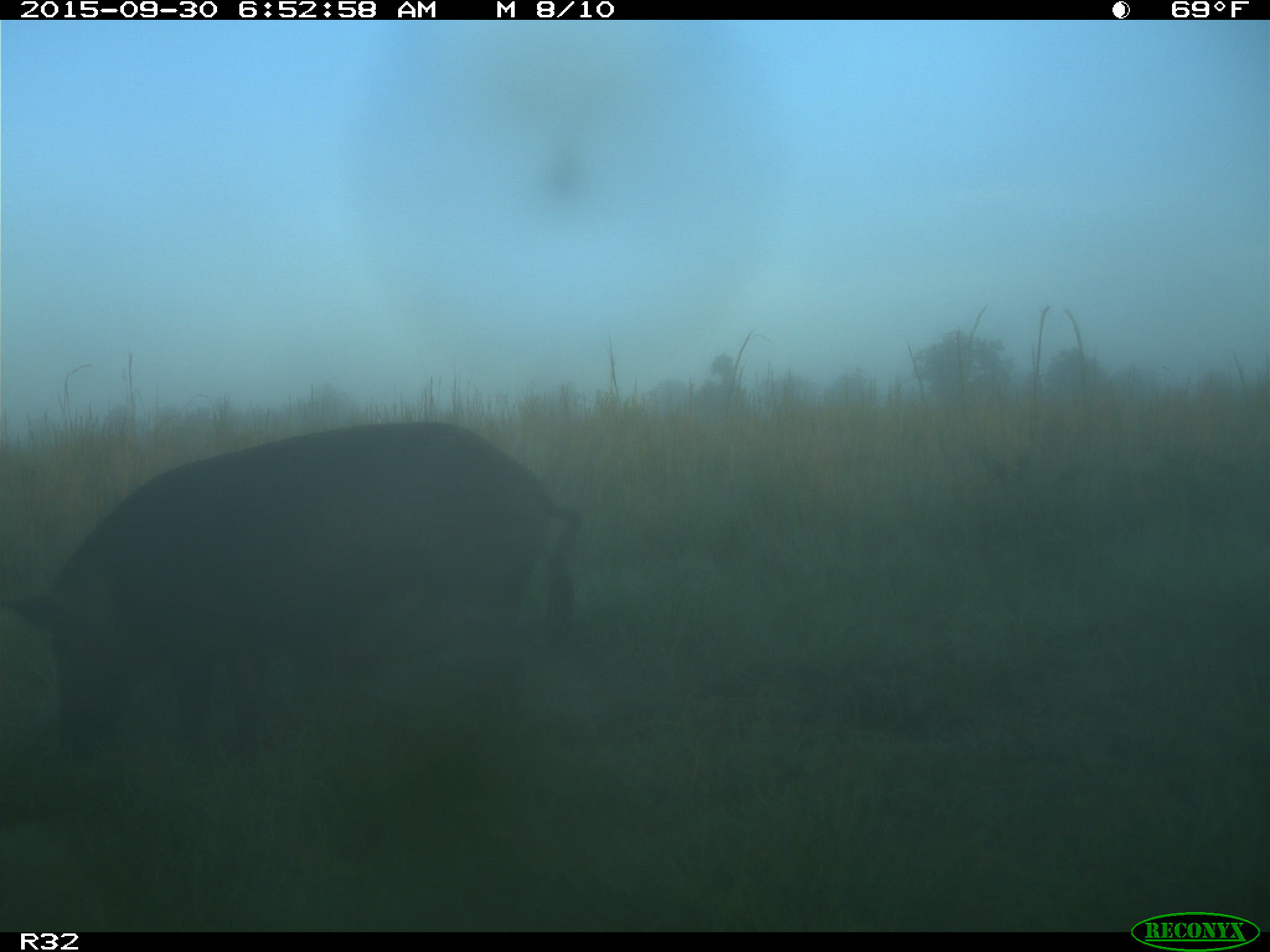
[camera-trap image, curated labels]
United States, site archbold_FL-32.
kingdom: Animalia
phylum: Chordata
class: Mammalia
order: Artiodactyla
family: Suidae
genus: Sus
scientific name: Sus scrofa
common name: wild boar